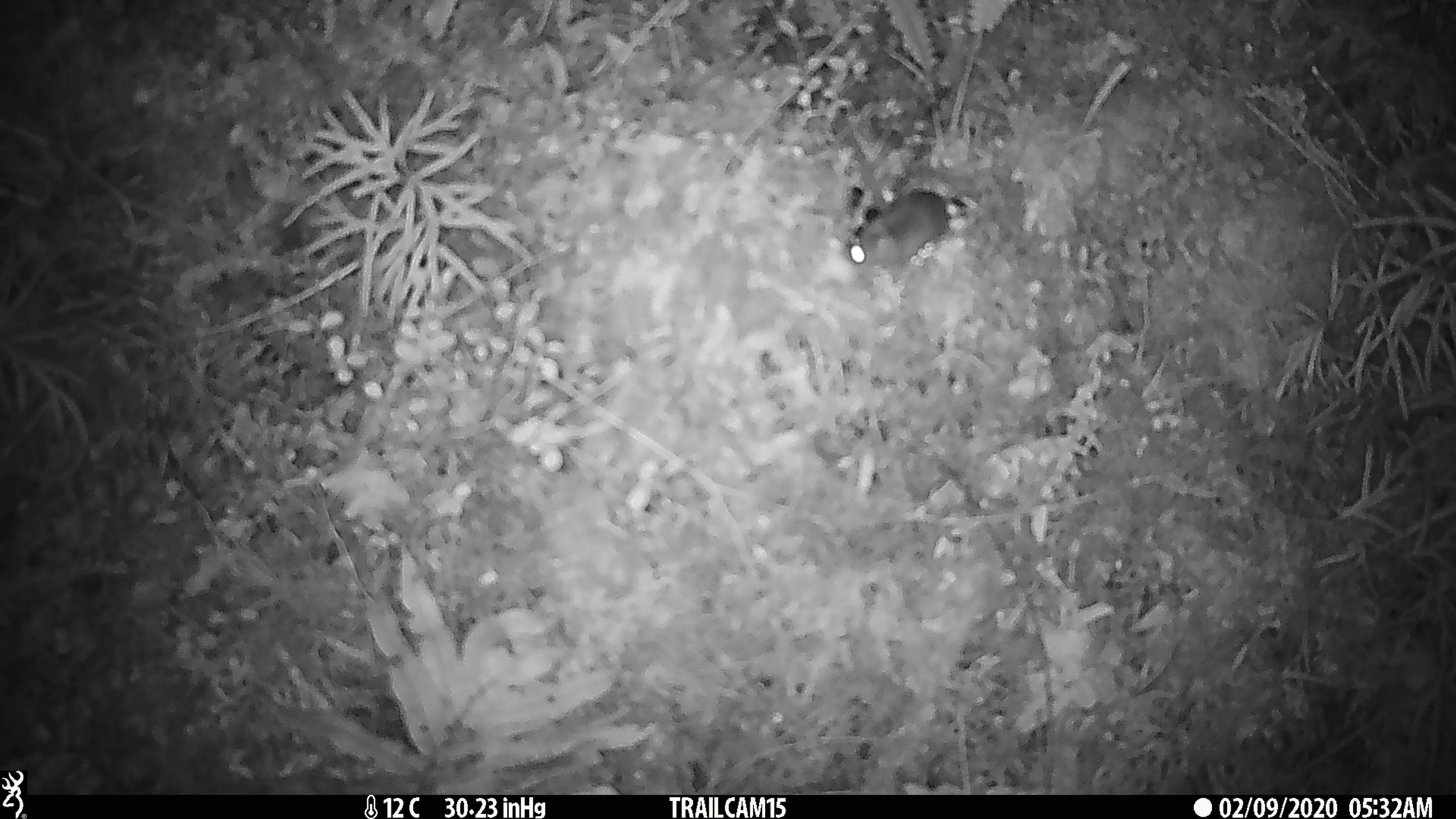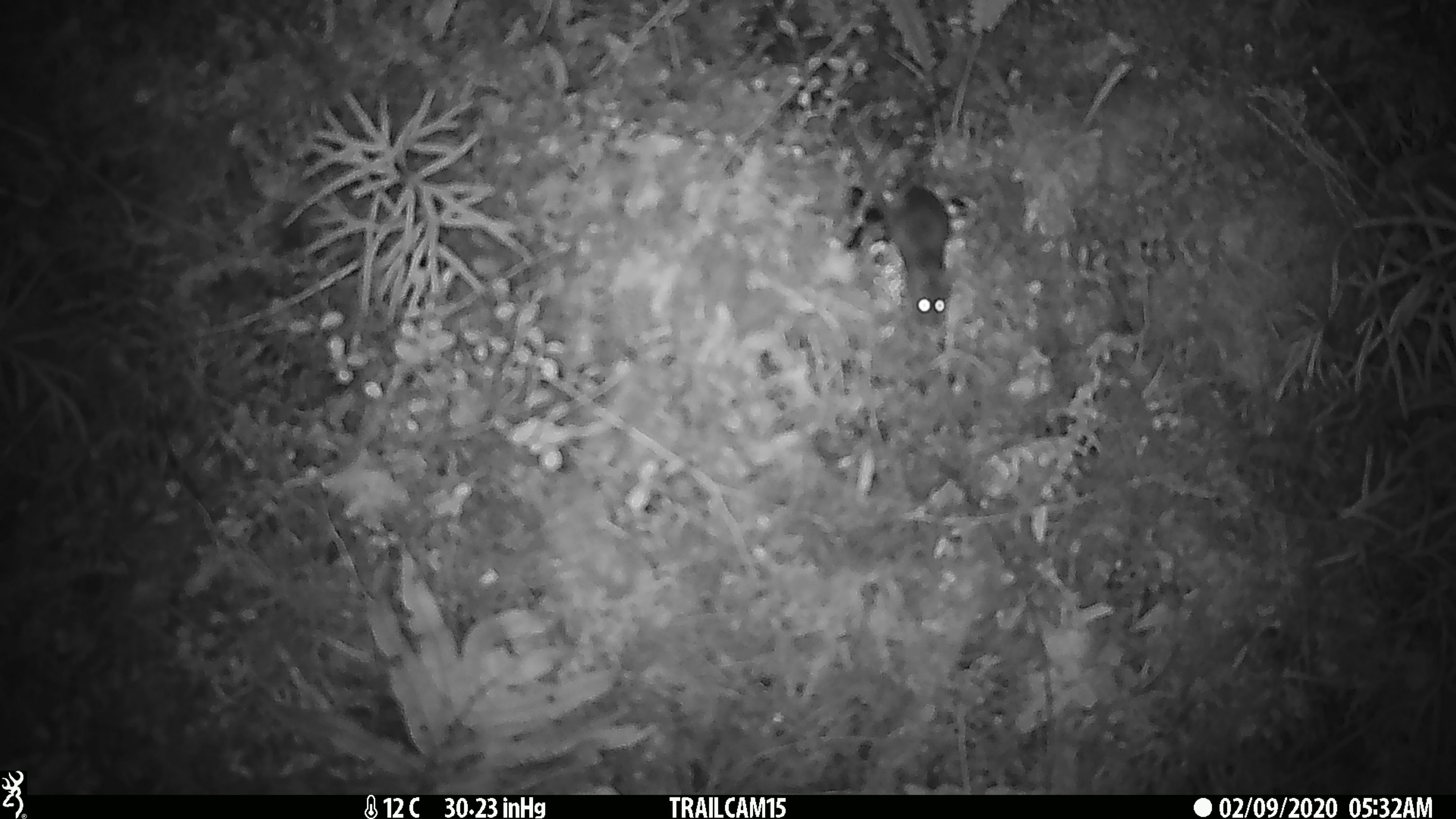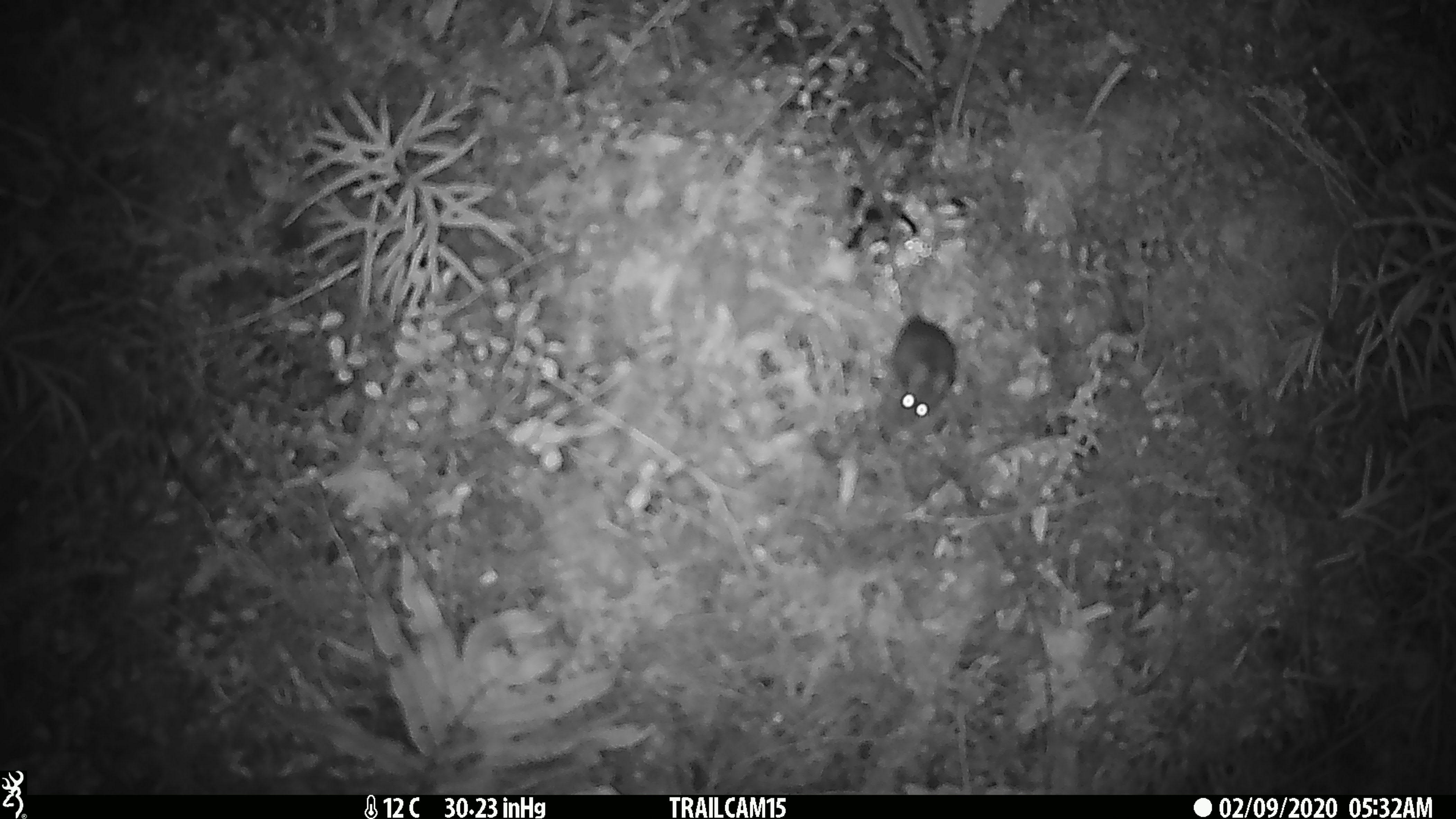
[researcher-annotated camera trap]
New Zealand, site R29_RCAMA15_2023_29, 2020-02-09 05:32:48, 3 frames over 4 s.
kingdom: Animalia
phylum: Chordata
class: Mammalia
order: Rodentia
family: Muridae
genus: Mus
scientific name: Mus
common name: mouse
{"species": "mouse (Mus)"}